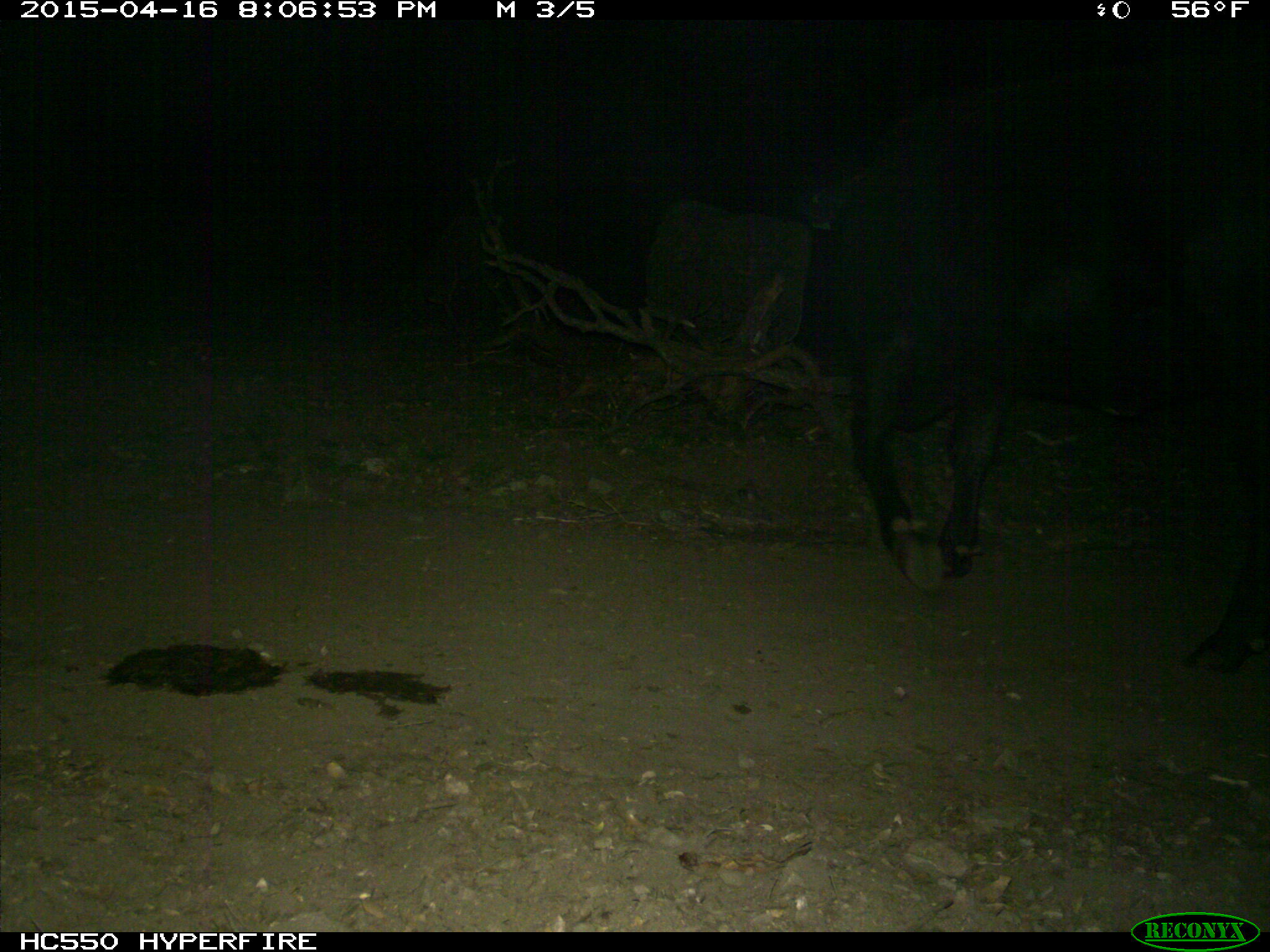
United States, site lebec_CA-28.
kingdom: Animalia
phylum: Chordata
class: Mammalia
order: Artiodactyla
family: Bovidae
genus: Bos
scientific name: Bos taurus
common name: domestic cow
Bos taurus (domestic cow).